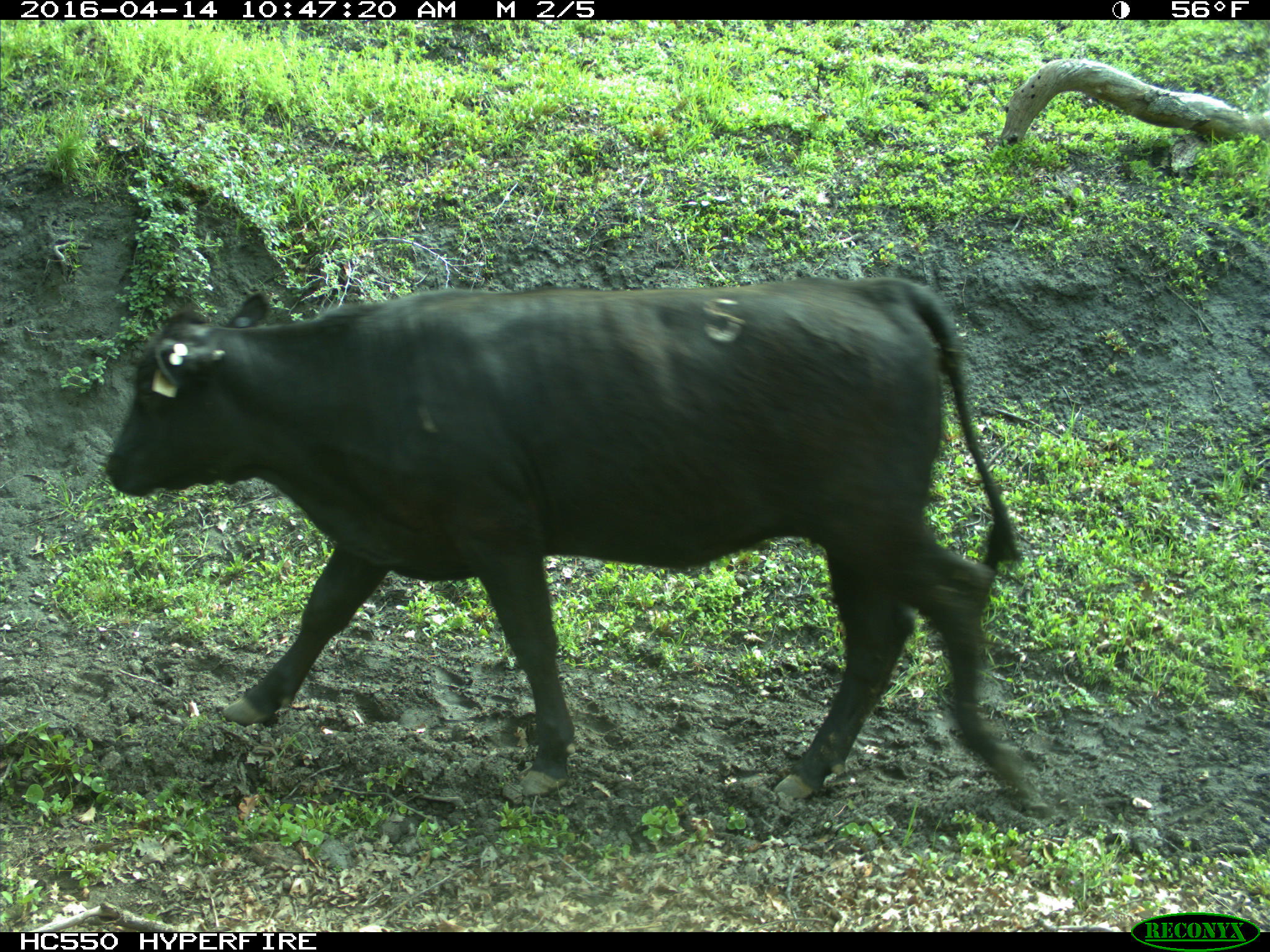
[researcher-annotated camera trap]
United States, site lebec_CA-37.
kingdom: Animalia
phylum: Chordata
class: Mammalia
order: Artiodactyla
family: Bovidae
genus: Bos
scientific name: Bos taurus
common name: domestic cow